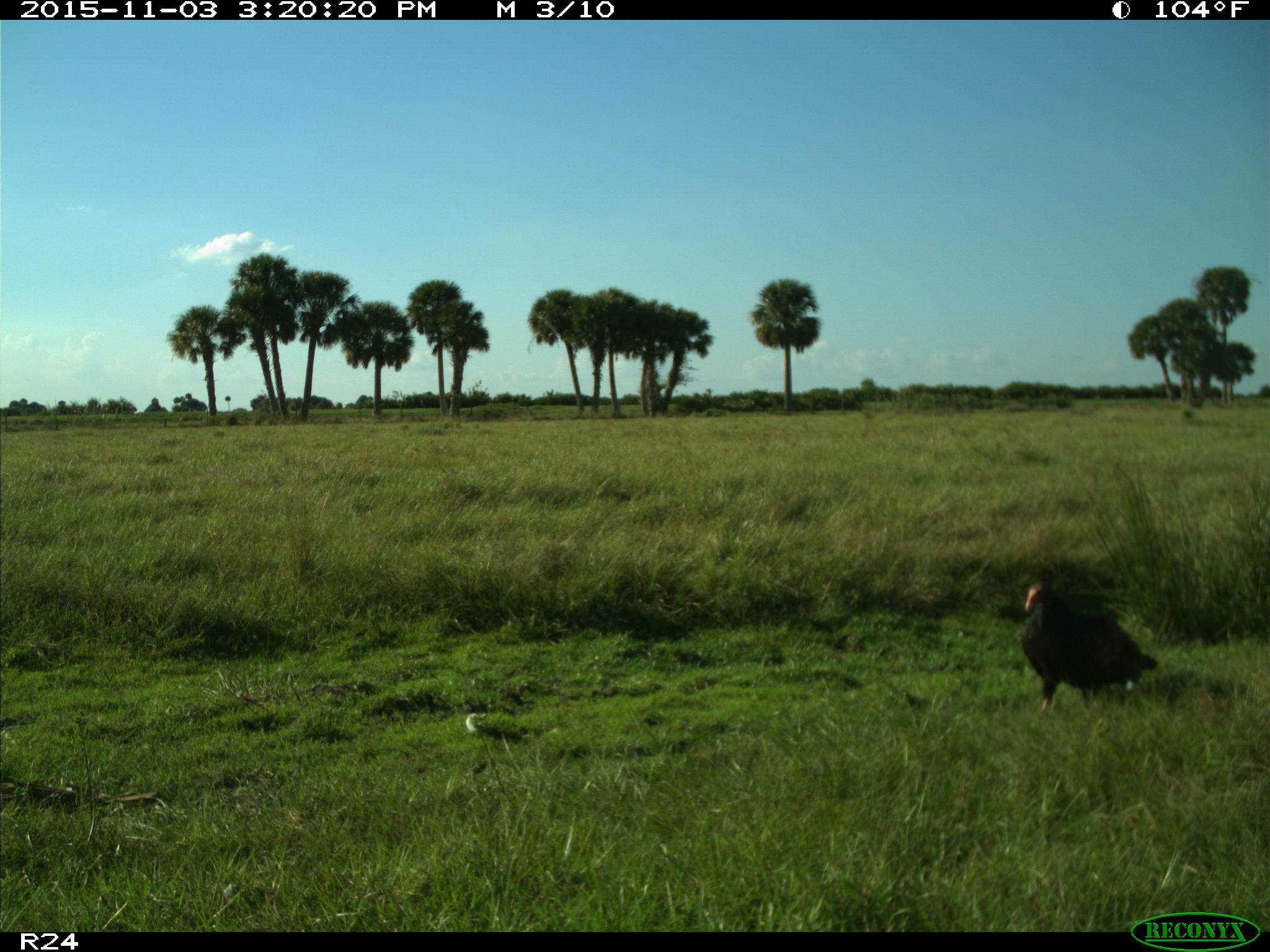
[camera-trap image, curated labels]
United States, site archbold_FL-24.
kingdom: Animalia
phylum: Chordata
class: Aves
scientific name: Aves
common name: birds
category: unidentified bird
Unidentified bird (birds) (Aves).